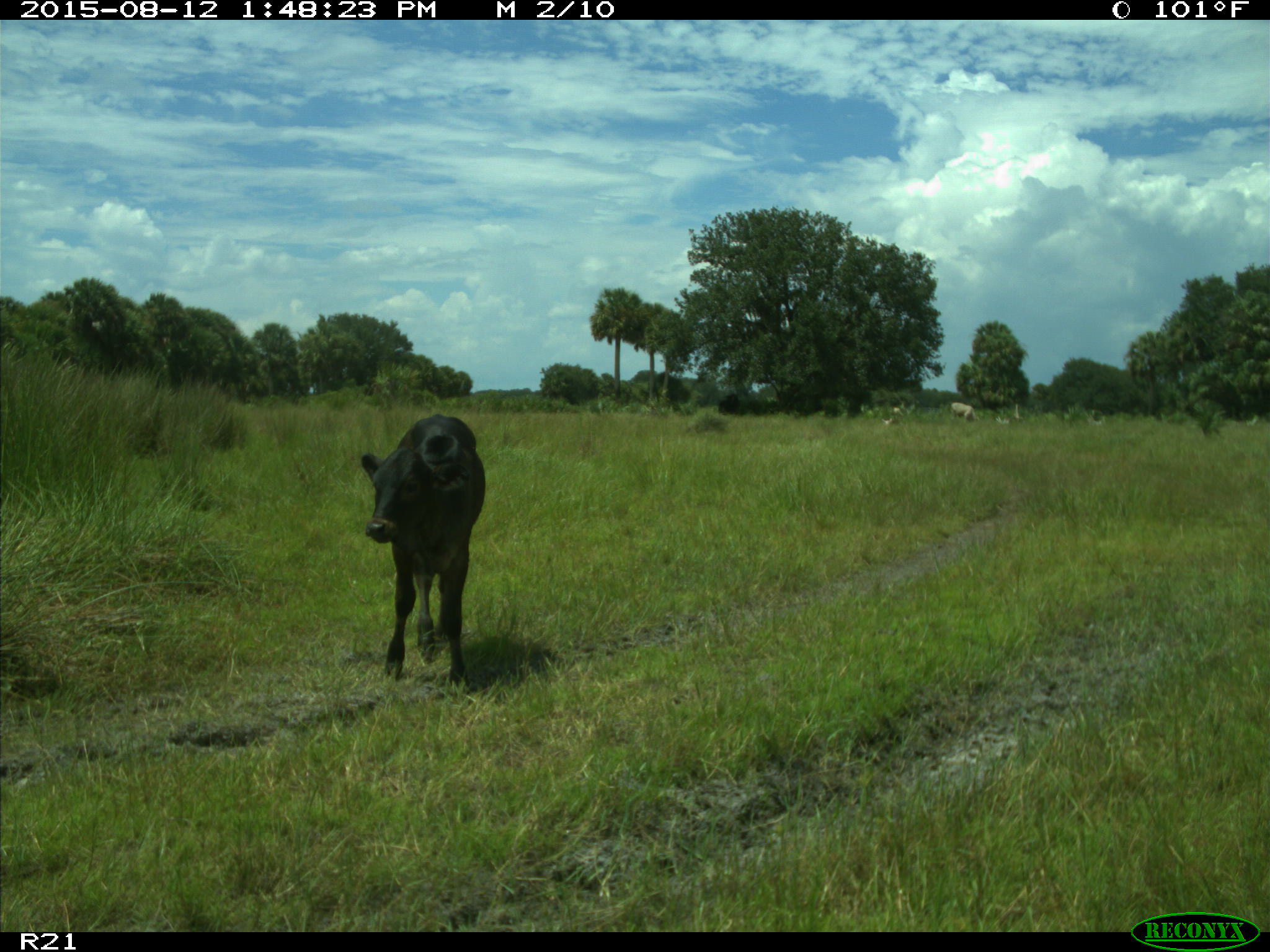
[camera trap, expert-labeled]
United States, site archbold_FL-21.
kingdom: Animalia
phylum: Chordata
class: Mammalia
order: Artiodactyla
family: Bovidae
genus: Bos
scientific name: Bos taurus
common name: domestic cow